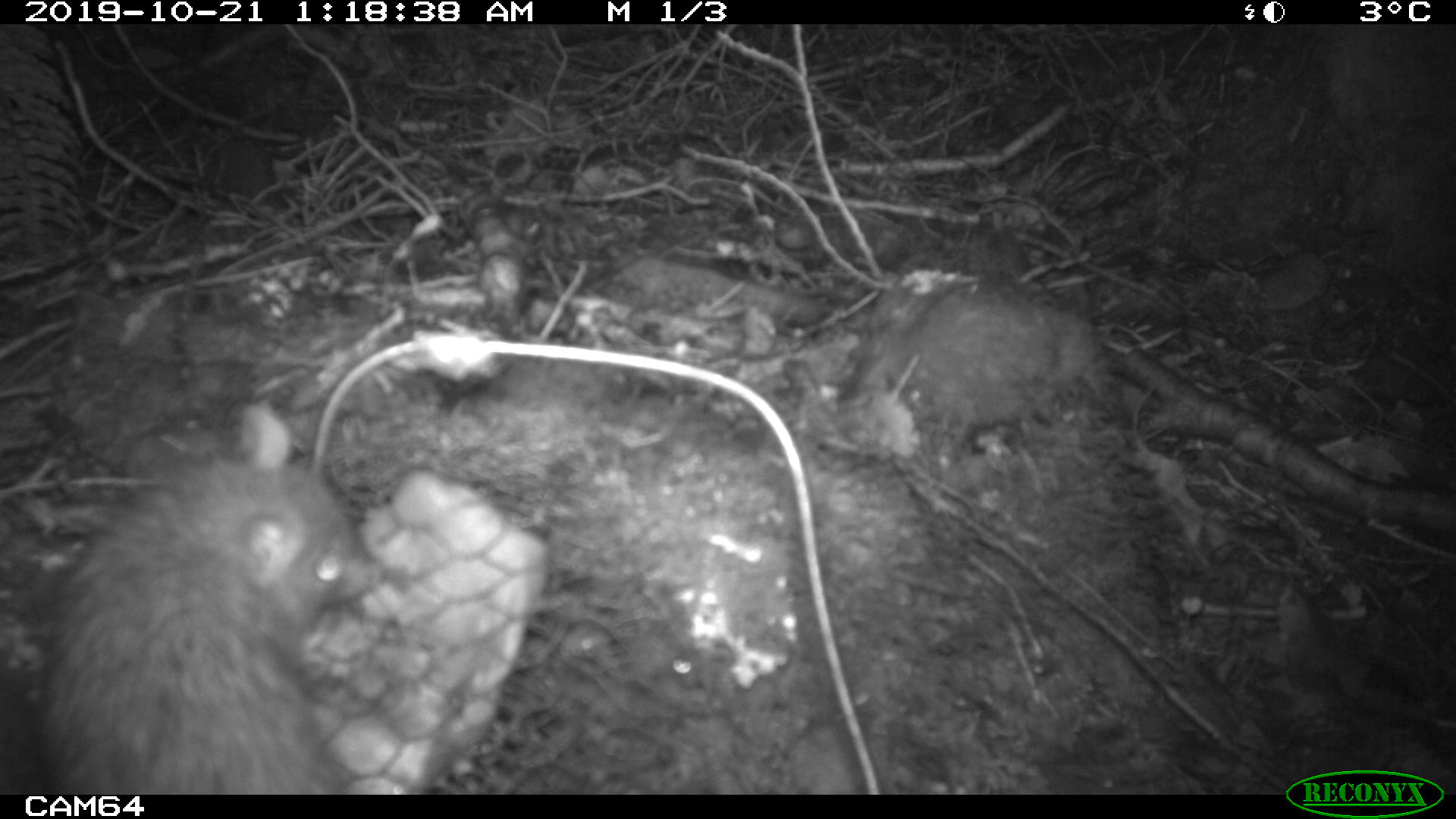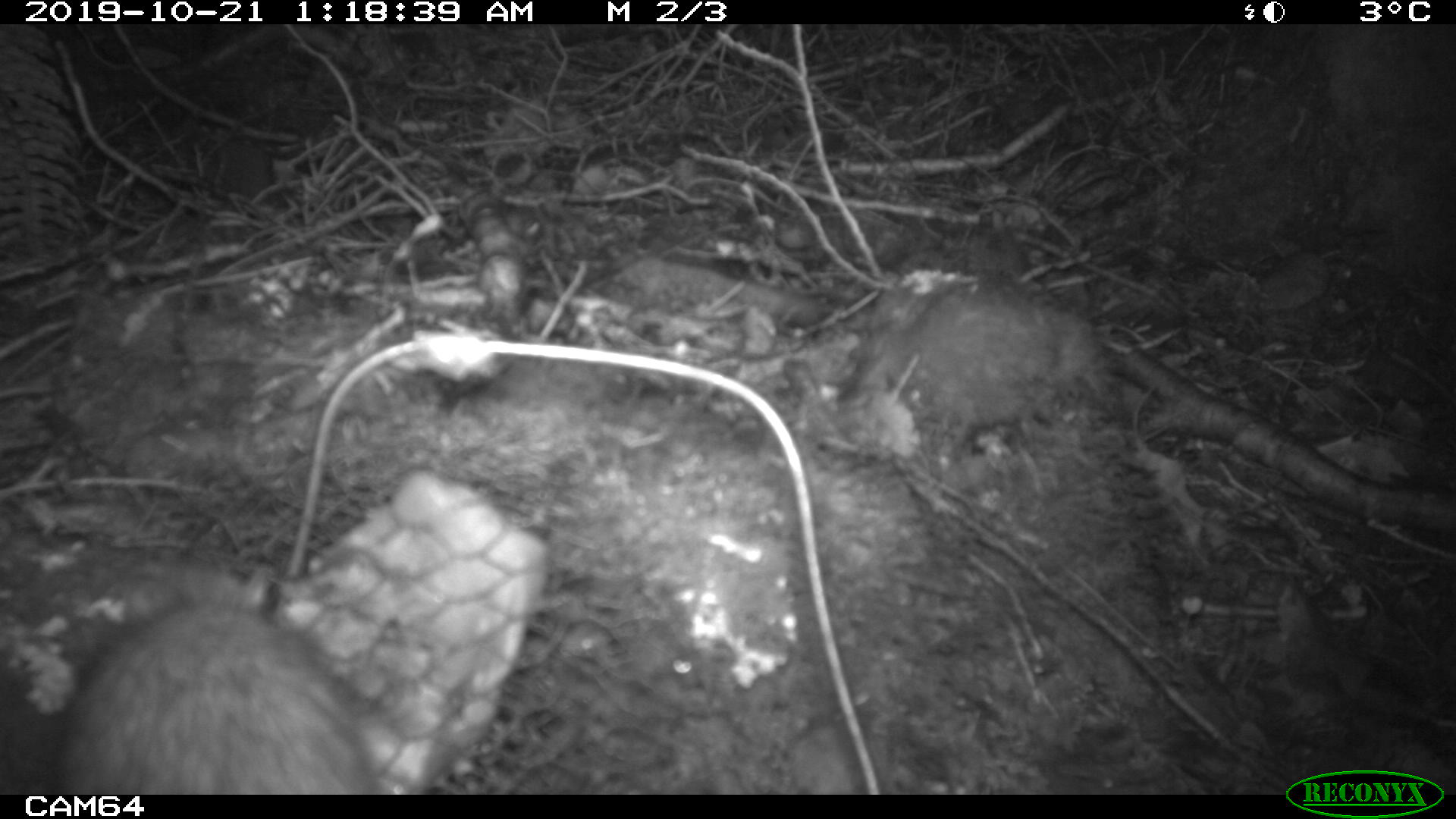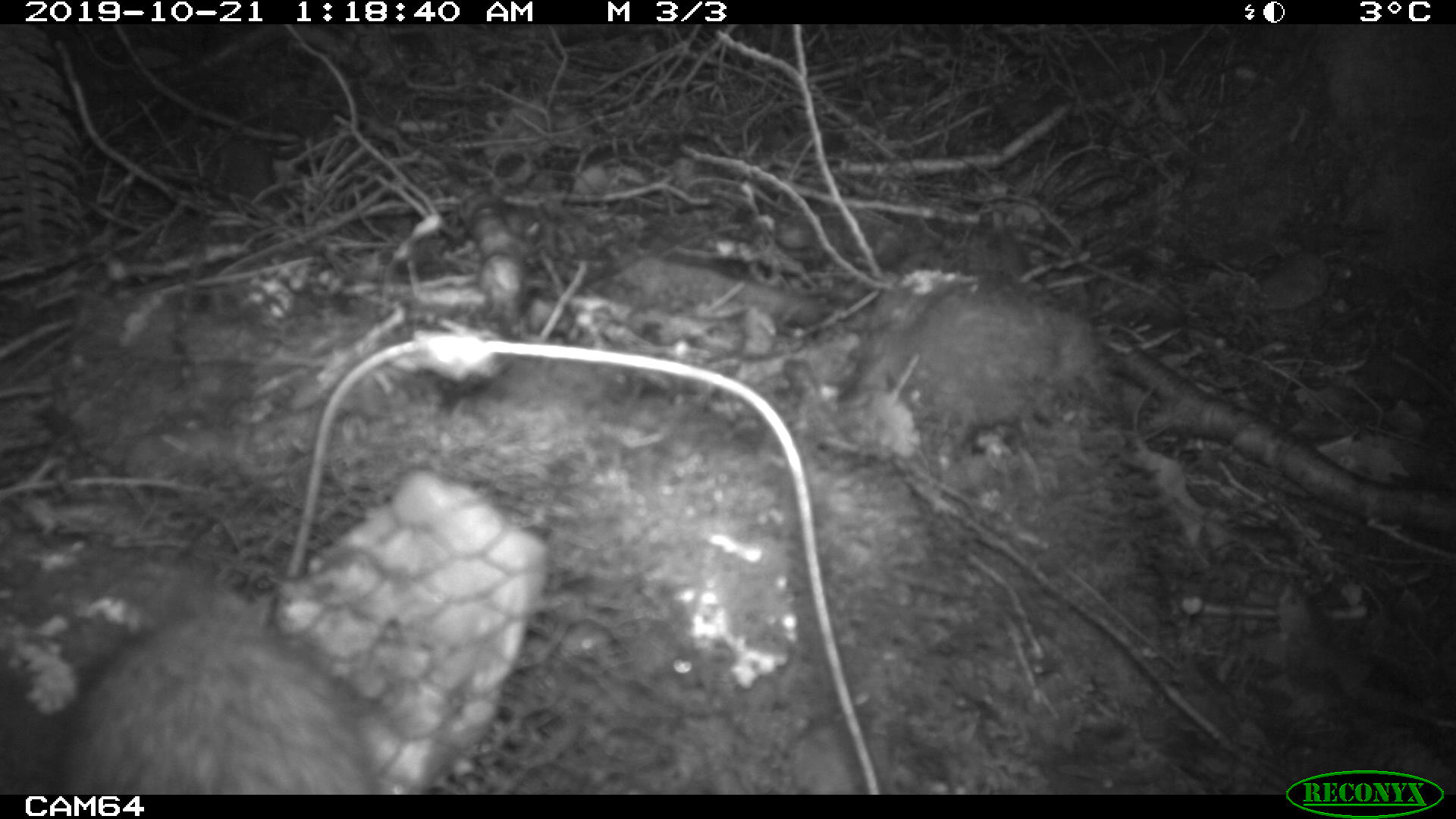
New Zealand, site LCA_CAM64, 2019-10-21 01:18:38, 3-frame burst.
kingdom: Animalia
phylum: Chordata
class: Mammalia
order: Rodentia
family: Muridae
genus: Rattus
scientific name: Rattus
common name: rat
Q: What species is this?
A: Rat (Rattus).